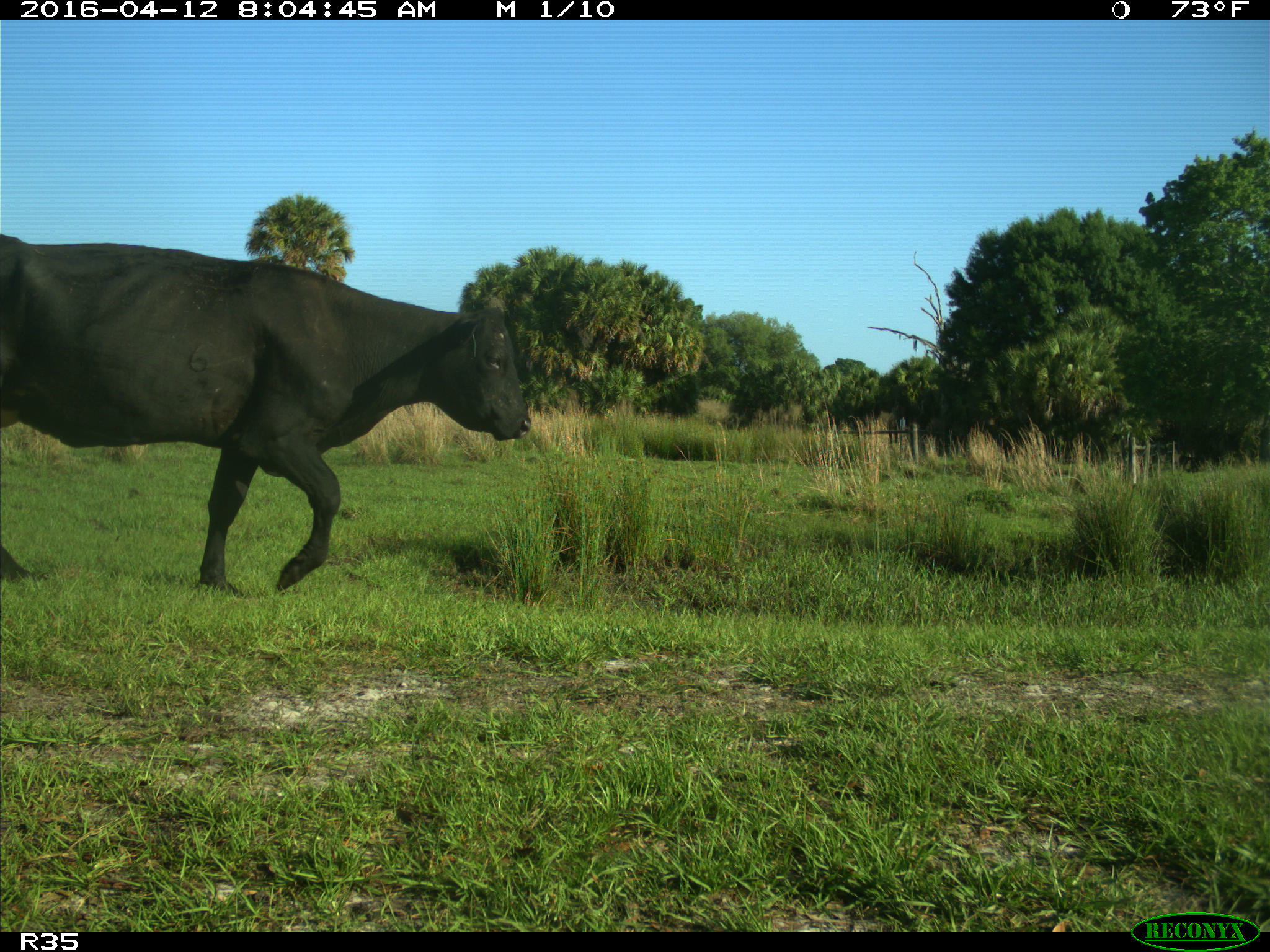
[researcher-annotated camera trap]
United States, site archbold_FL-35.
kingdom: Animalia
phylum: Chordata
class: Mammalia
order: Artiodactyla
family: Bovidae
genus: Bos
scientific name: Bos taurus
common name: domestic cow